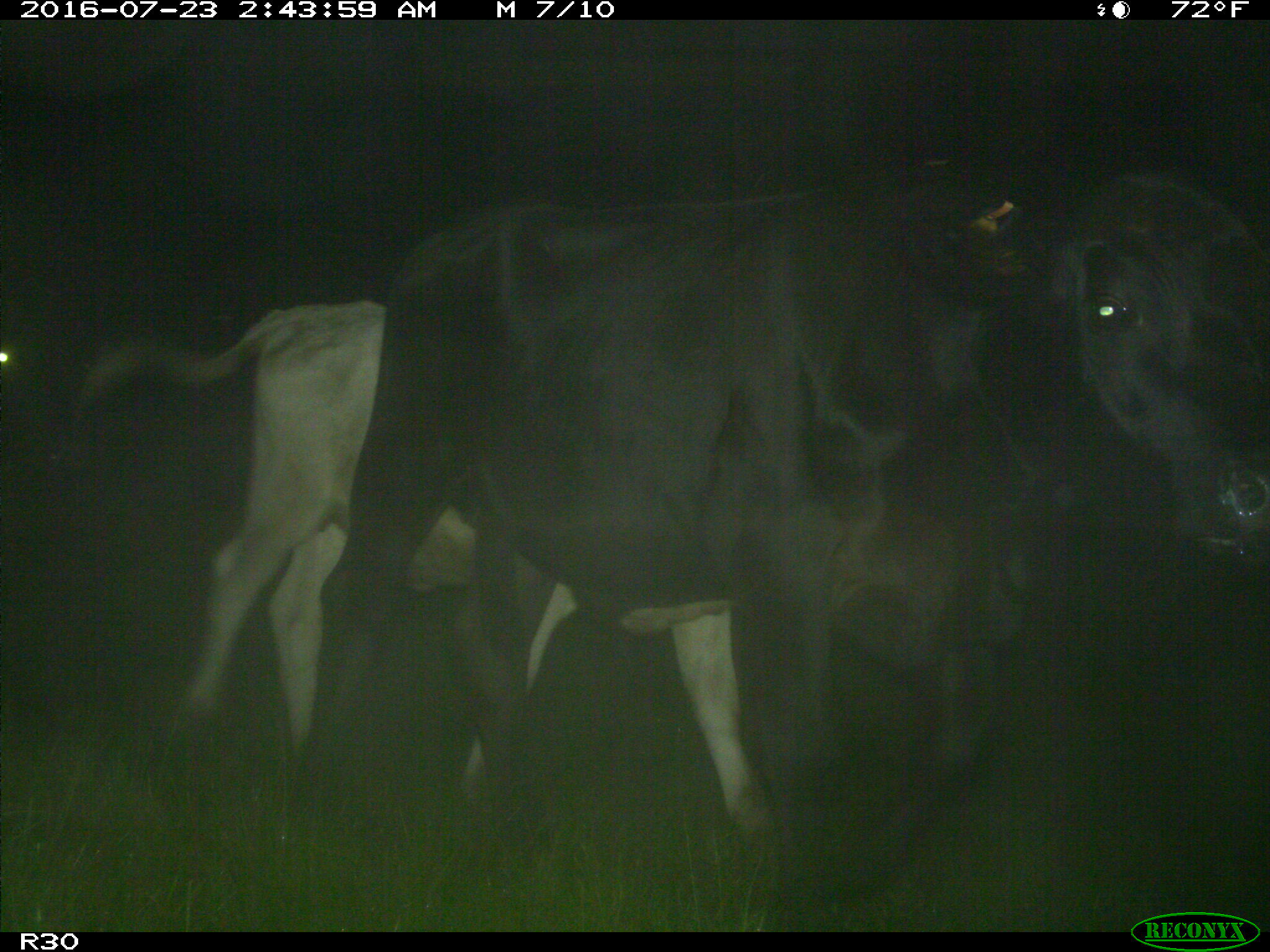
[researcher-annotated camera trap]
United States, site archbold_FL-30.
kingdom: Animalia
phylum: Chordata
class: Mammalia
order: Artiodactyla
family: Bovidae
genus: Bos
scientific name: Bos taurus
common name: domestic cow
Bos taurus (domestic cow).